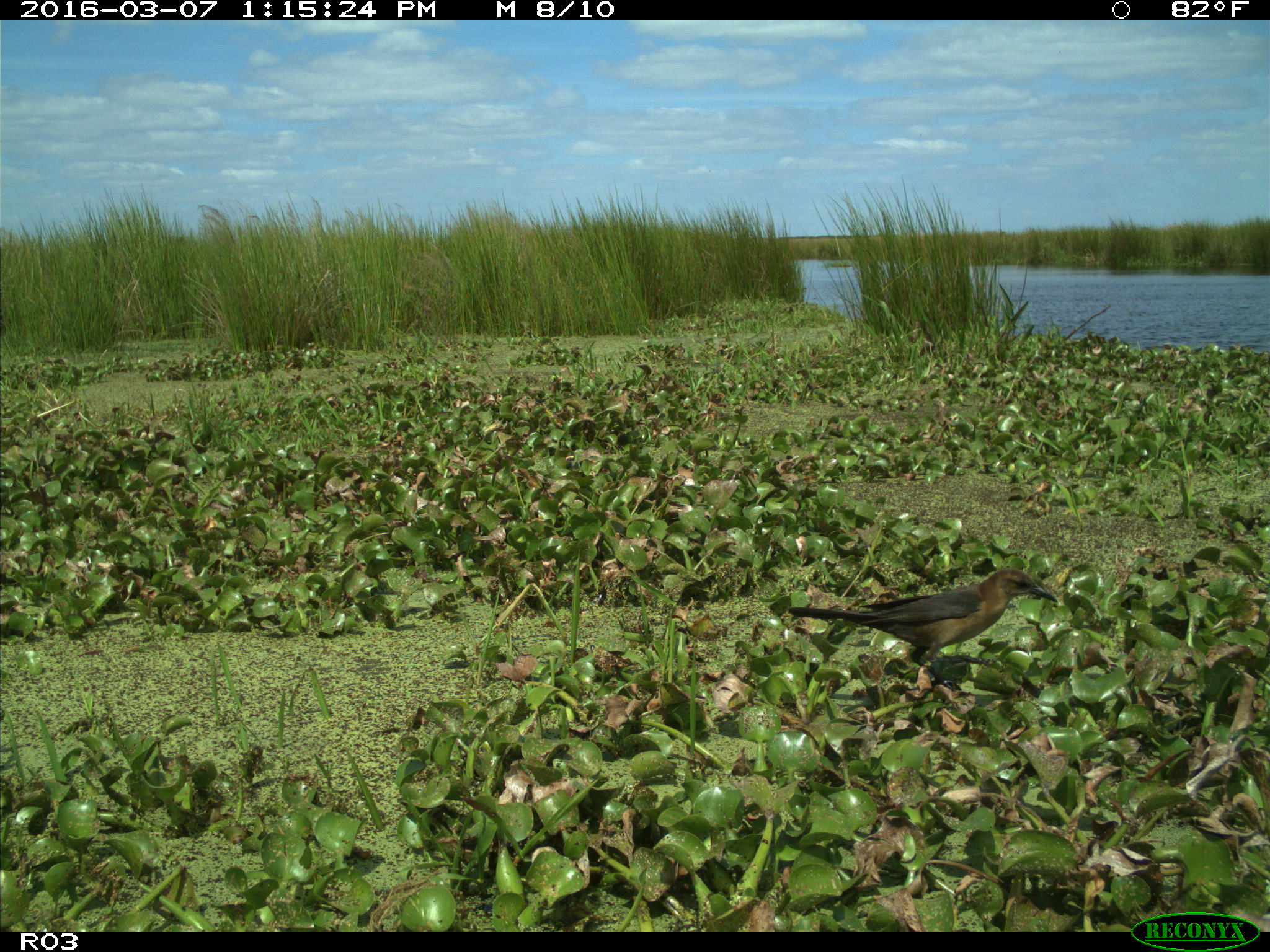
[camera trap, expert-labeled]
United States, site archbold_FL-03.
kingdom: Animalia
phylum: Chordata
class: Aves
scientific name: Aves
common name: birds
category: unidentified bird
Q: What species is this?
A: Unidentified bird (birds) (Aves).